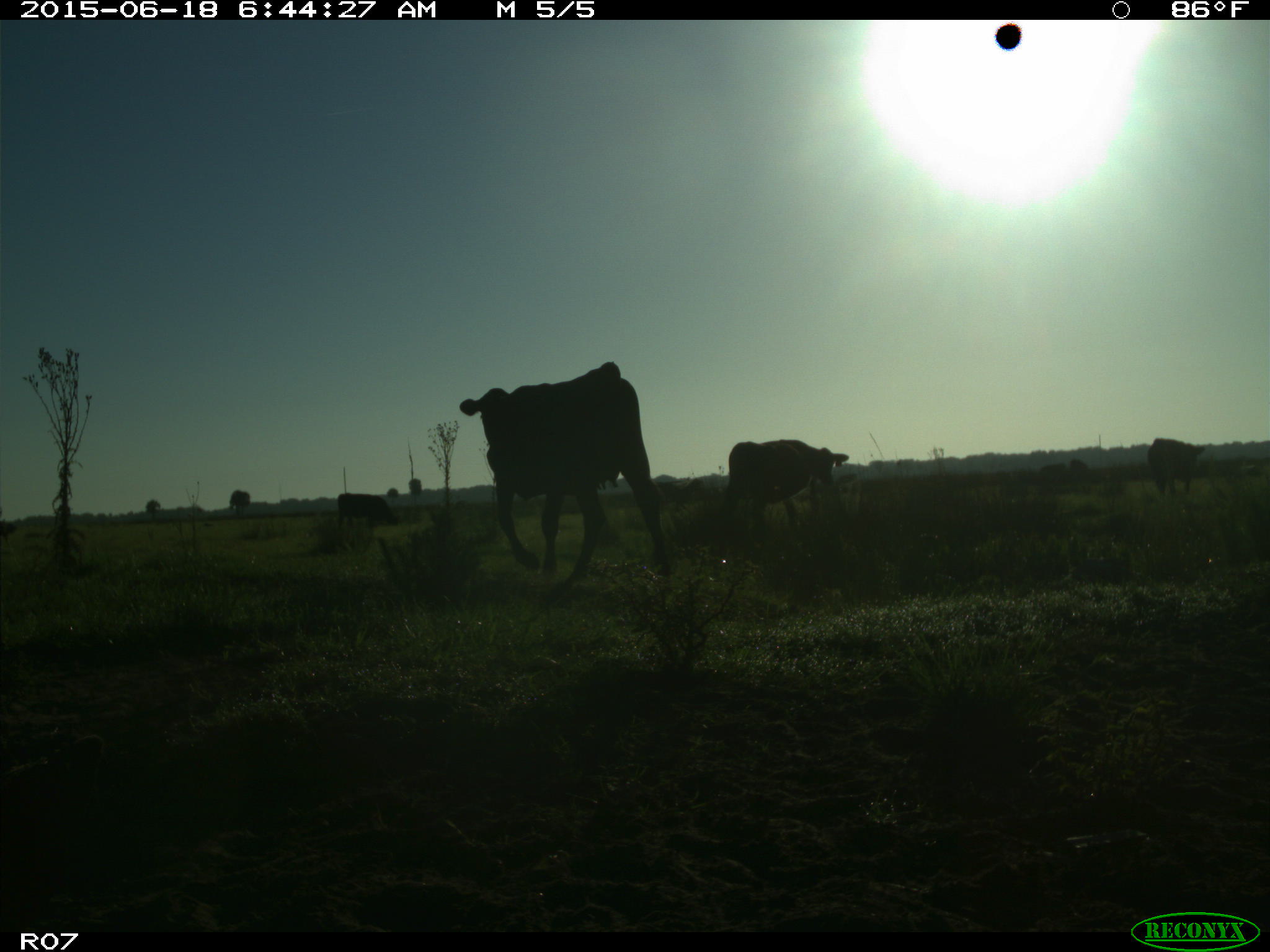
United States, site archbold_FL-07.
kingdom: Animalia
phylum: Chordata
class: Mammalia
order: Artiodactyla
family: Bovidae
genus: Bos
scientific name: Bos taurus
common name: domestic cow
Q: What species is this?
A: Bos taurus (domestic cow).